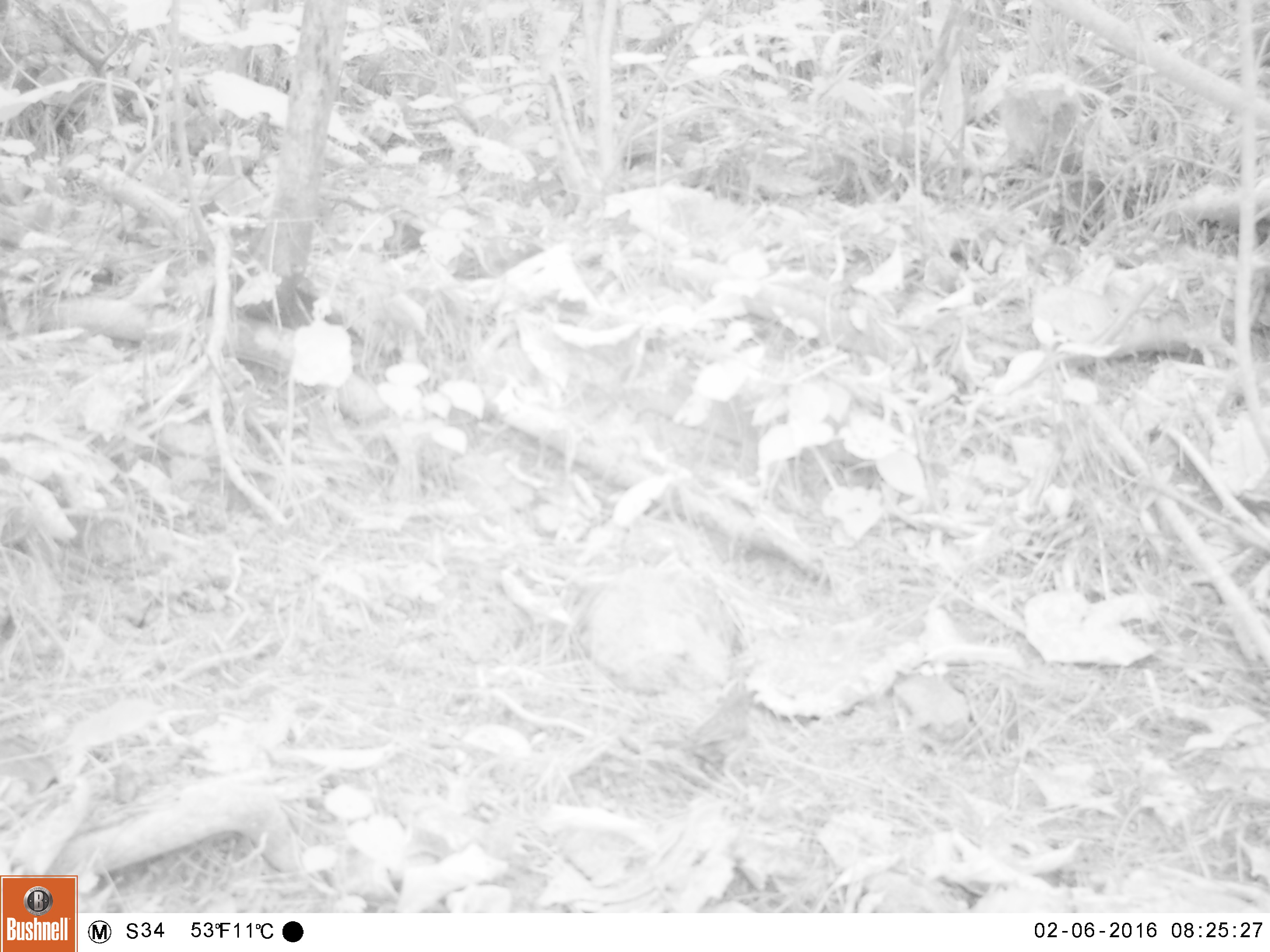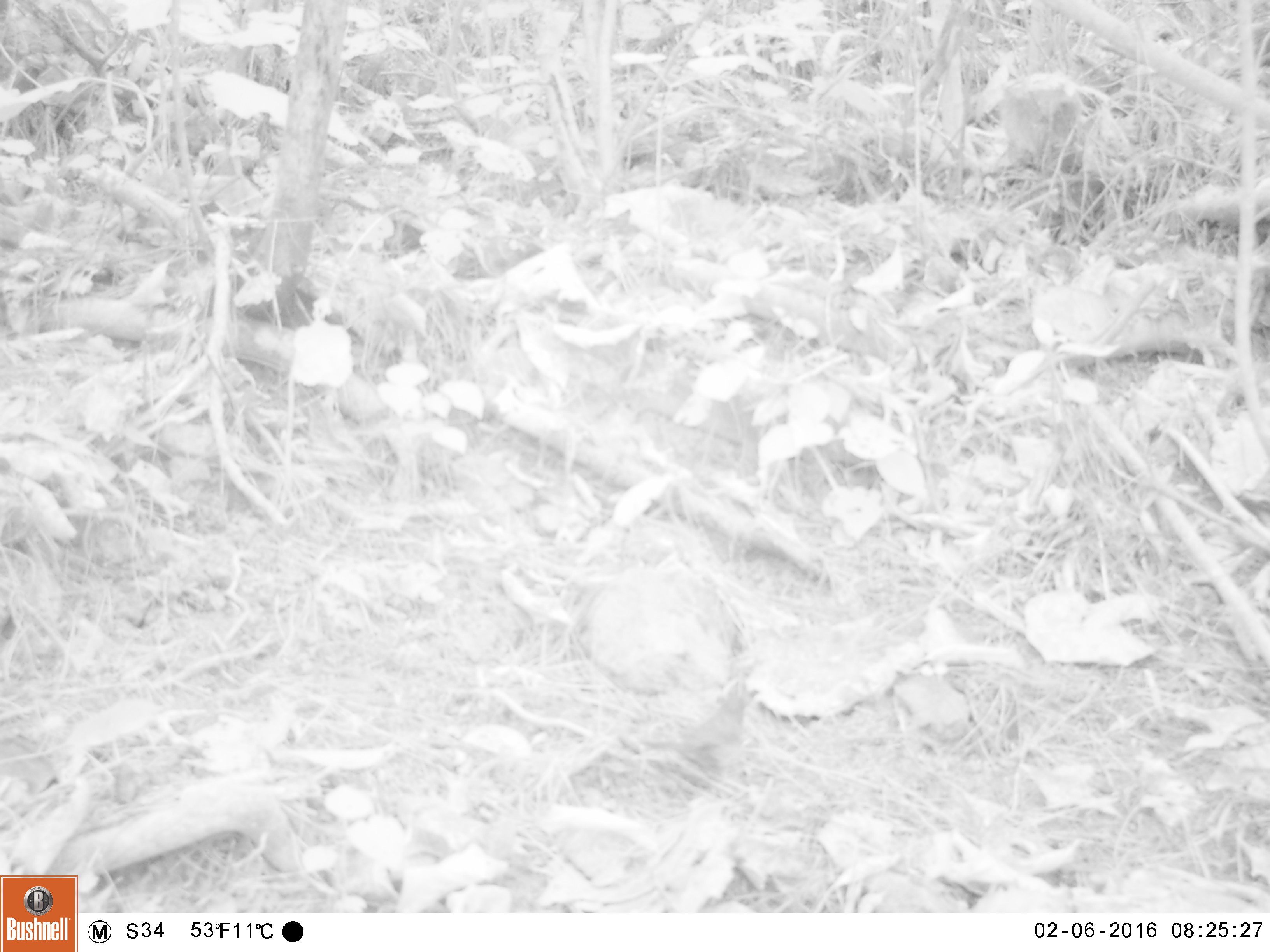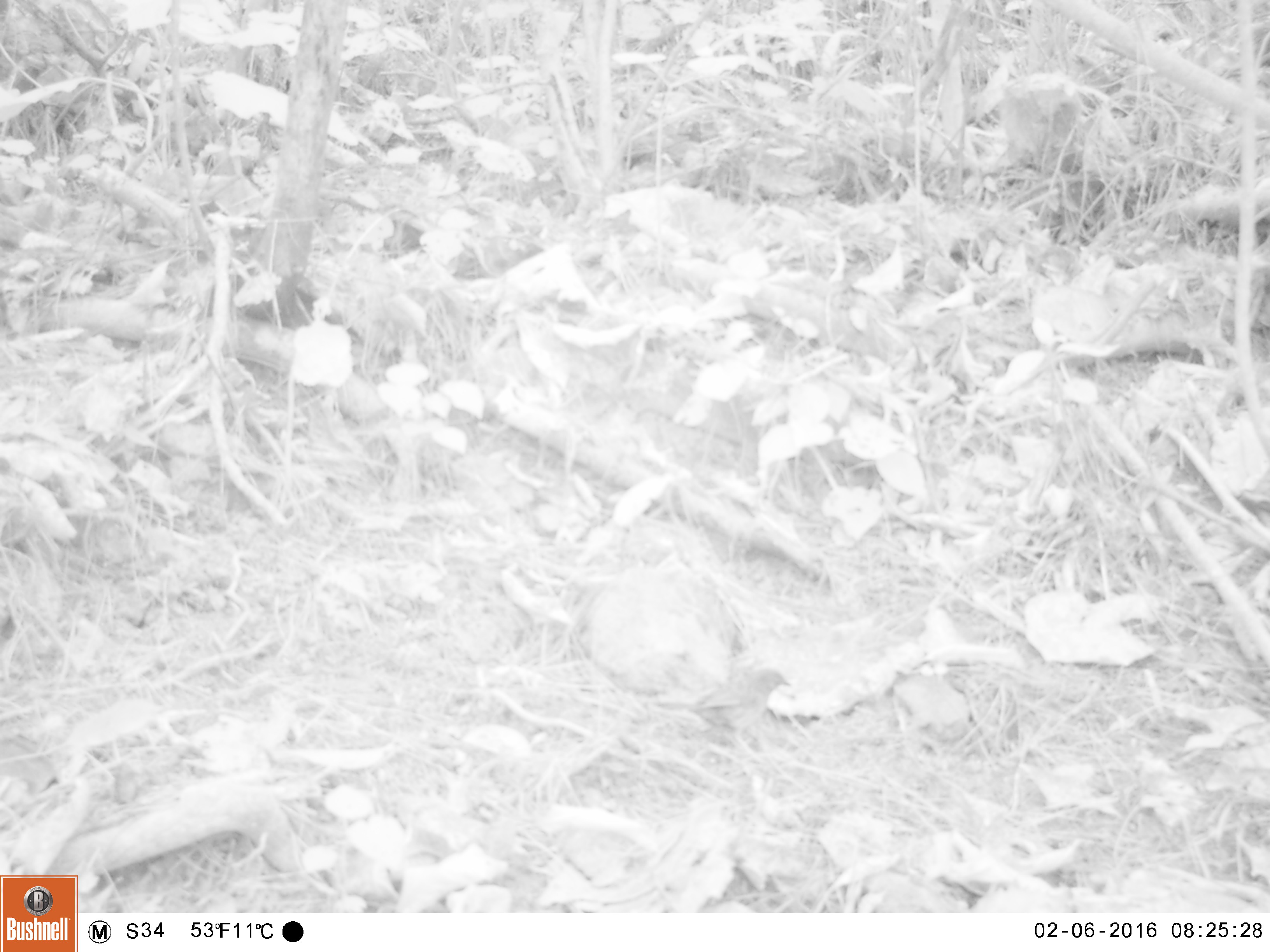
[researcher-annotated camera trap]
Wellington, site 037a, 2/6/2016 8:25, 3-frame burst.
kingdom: Animalia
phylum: Chordata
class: Aves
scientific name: Aves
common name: bird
Bird (Aves).